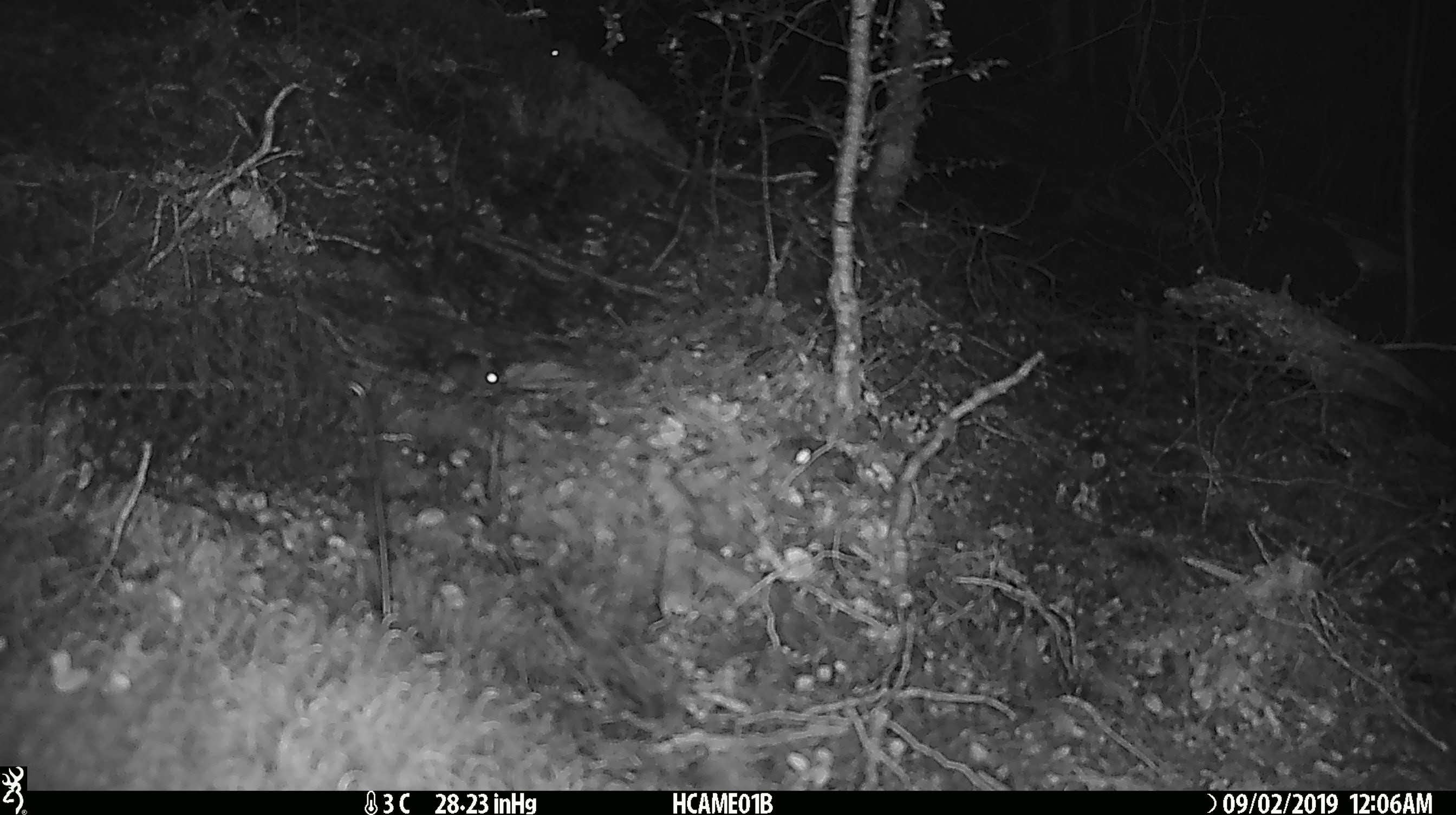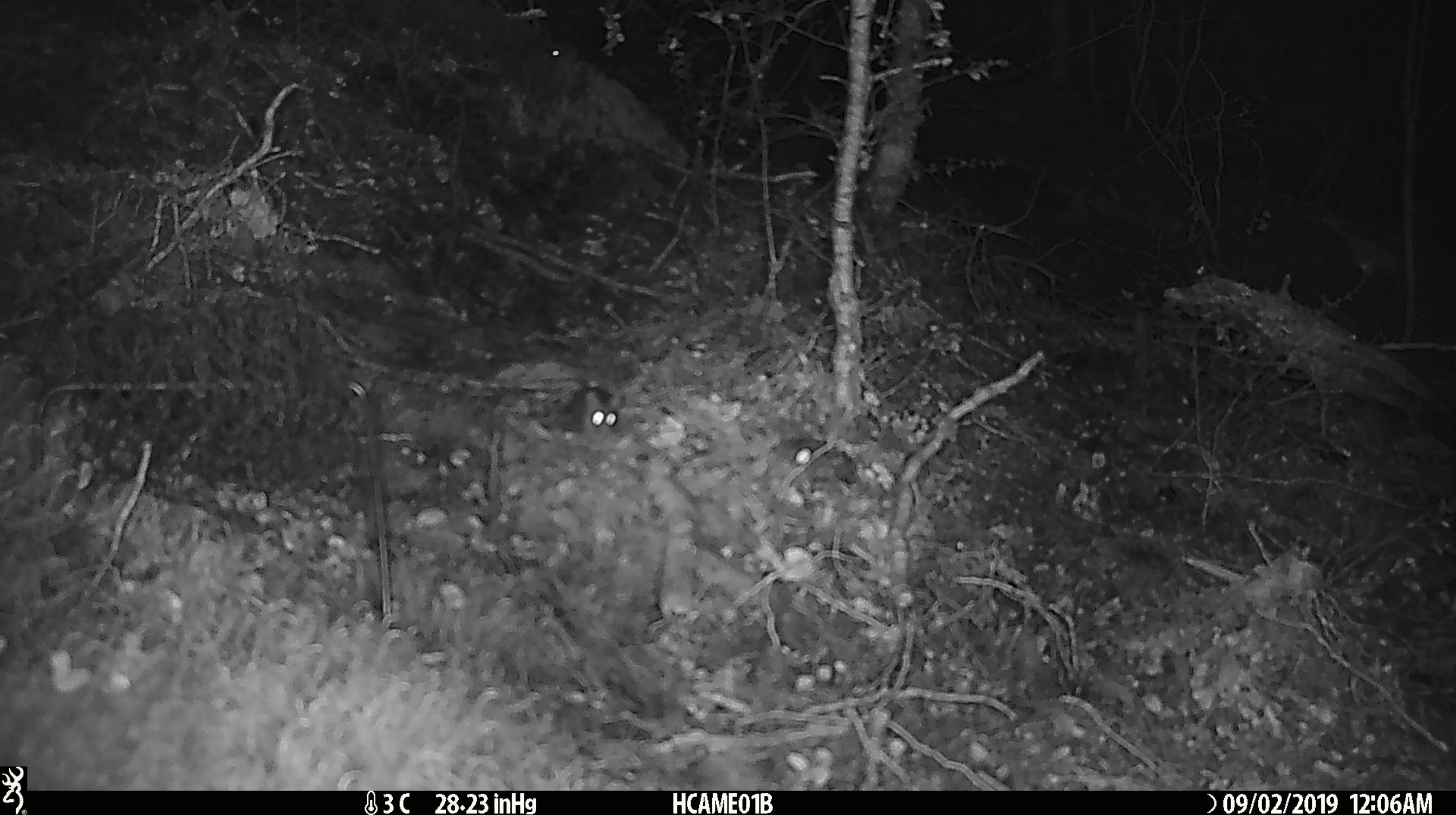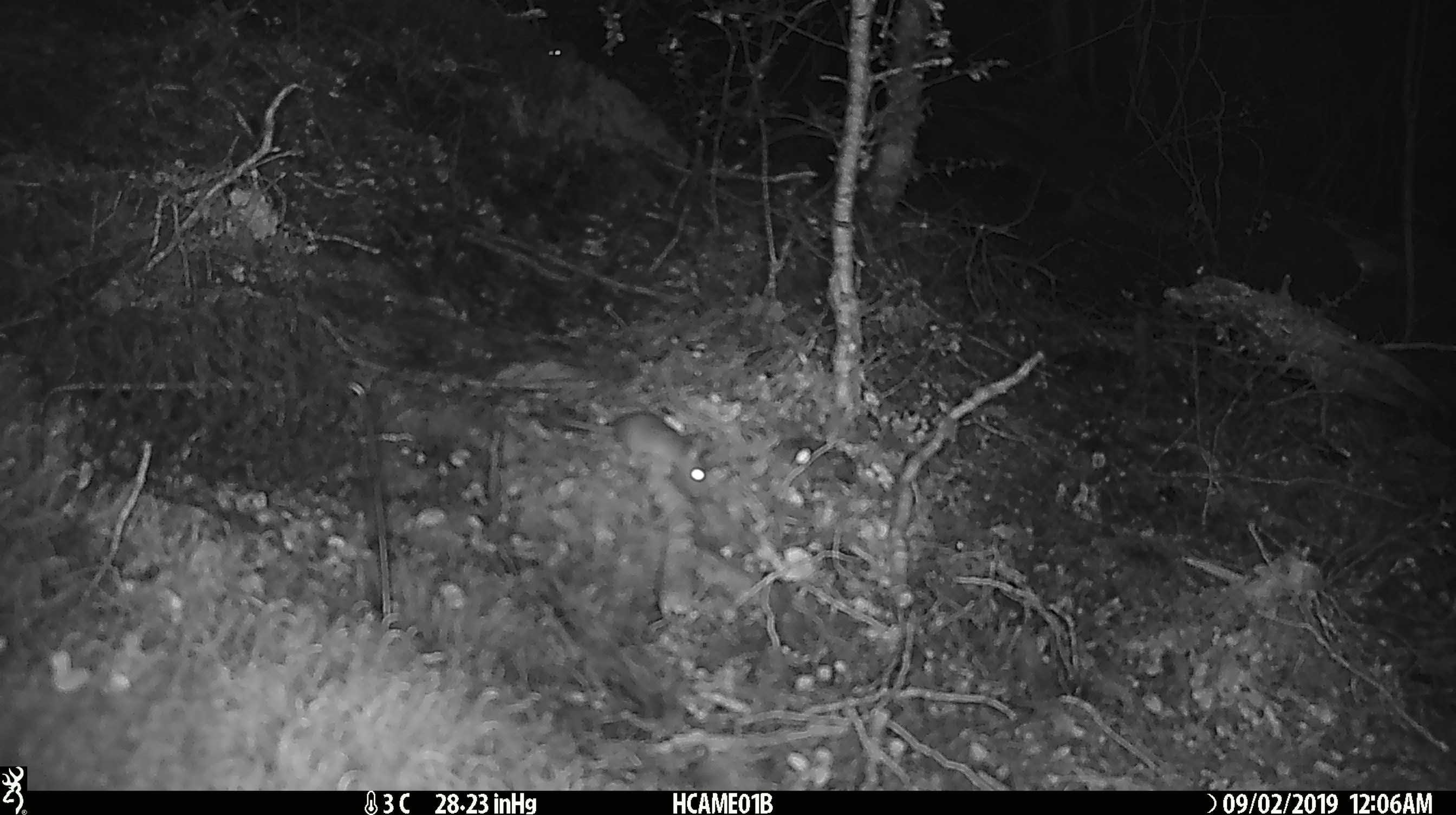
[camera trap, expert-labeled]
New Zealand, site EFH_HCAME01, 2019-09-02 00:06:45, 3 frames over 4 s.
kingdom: Animalia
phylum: Chordata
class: Mammalia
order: Rodentia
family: Muridae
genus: Mus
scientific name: Mus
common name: mouse